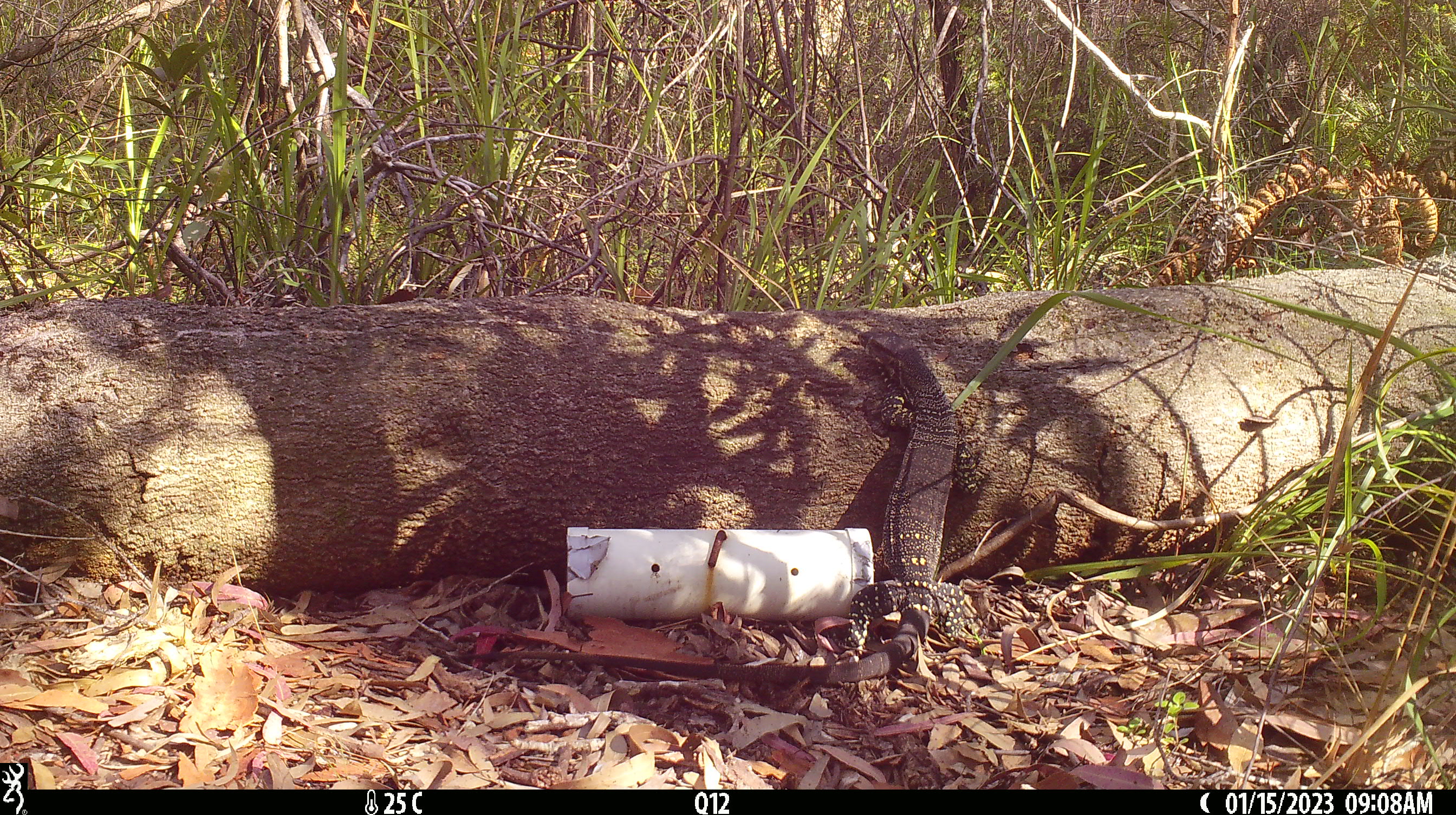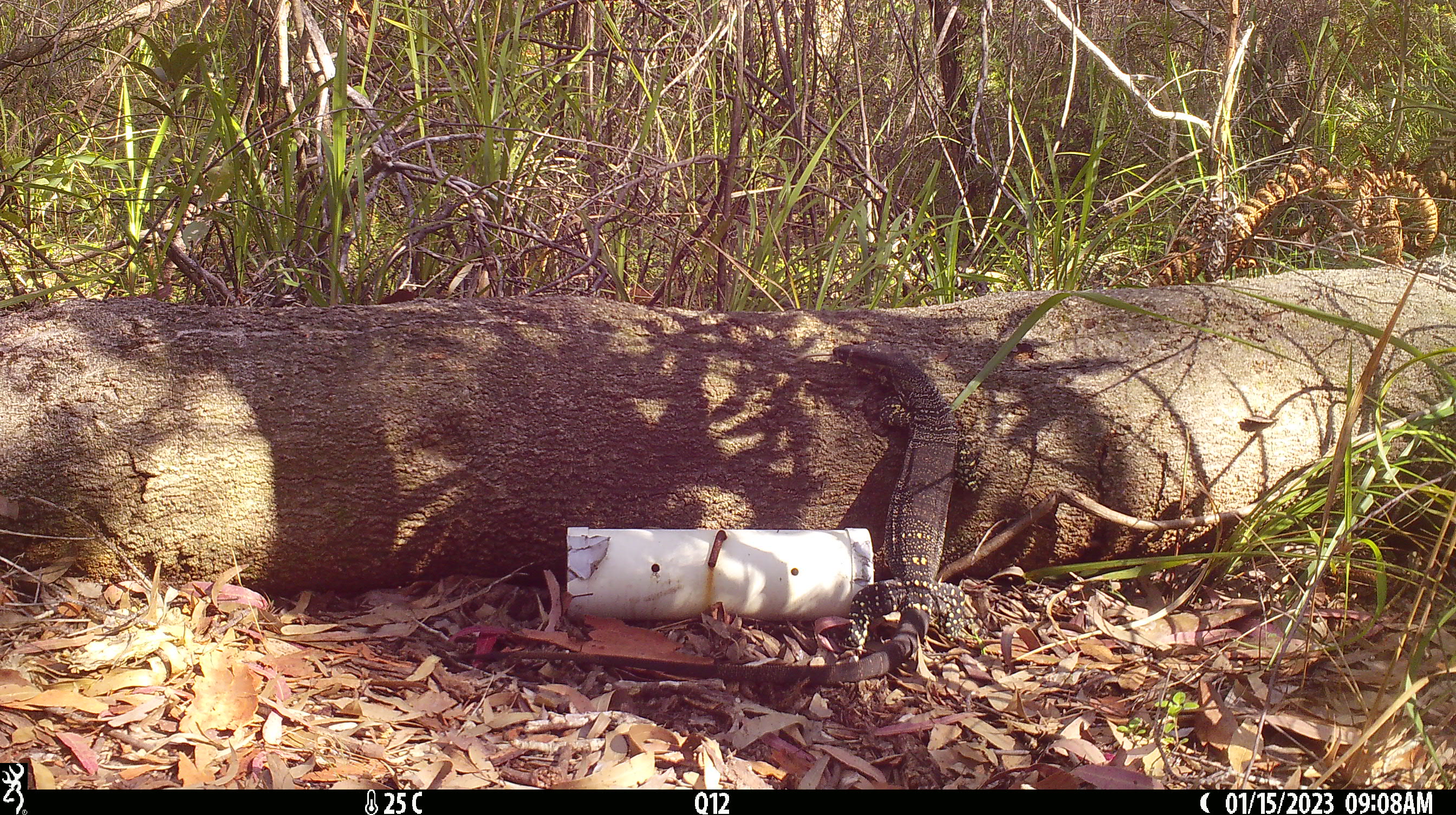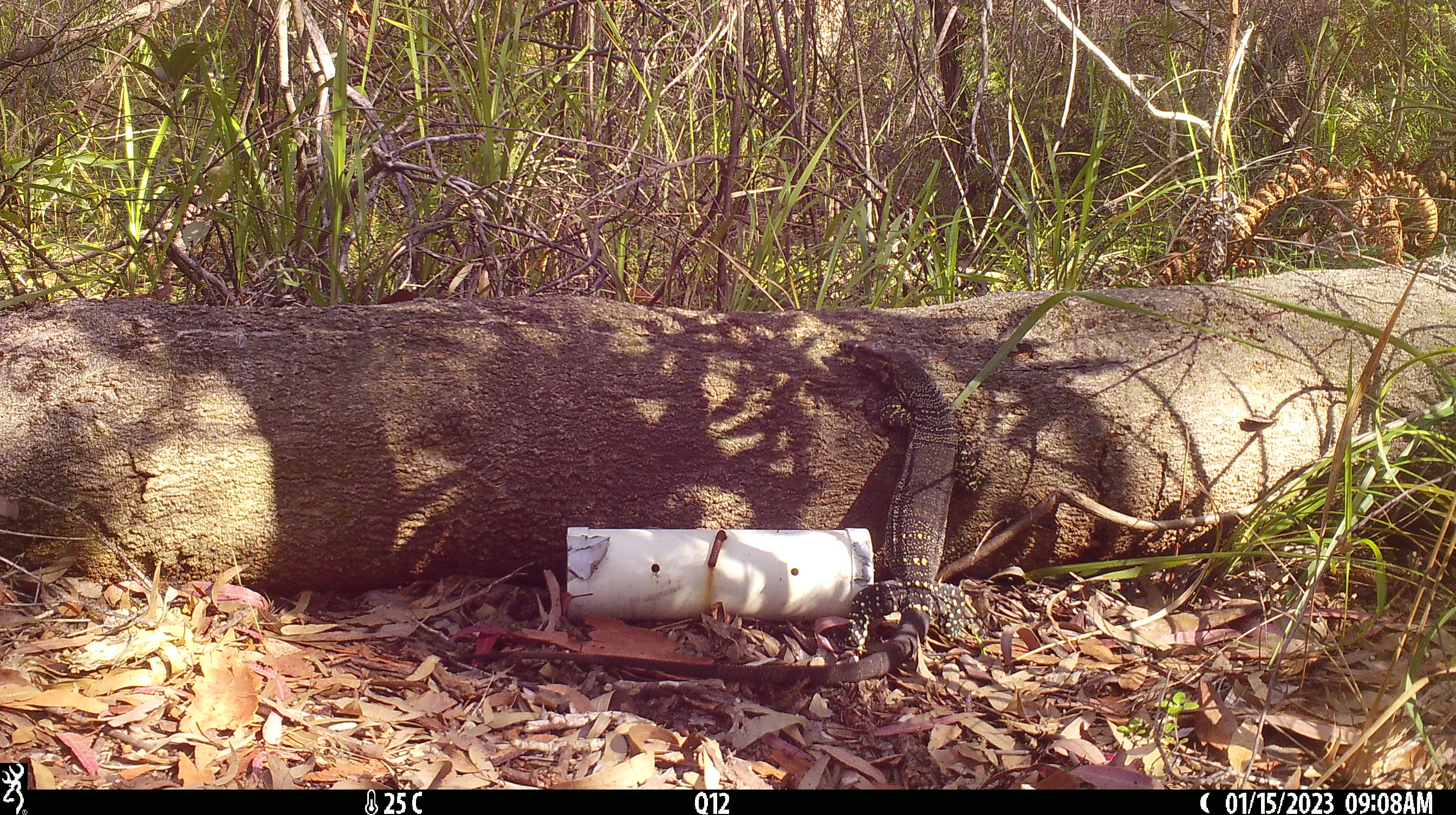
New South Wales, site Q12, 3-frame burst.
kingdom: Animalia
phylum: Chordata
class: Reptilia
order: Squamata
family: Varanidae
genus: Varanus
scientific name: Varanus varius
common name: lace monitor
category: goanna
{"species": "goanna (lace monitor) (Varanus varius)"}